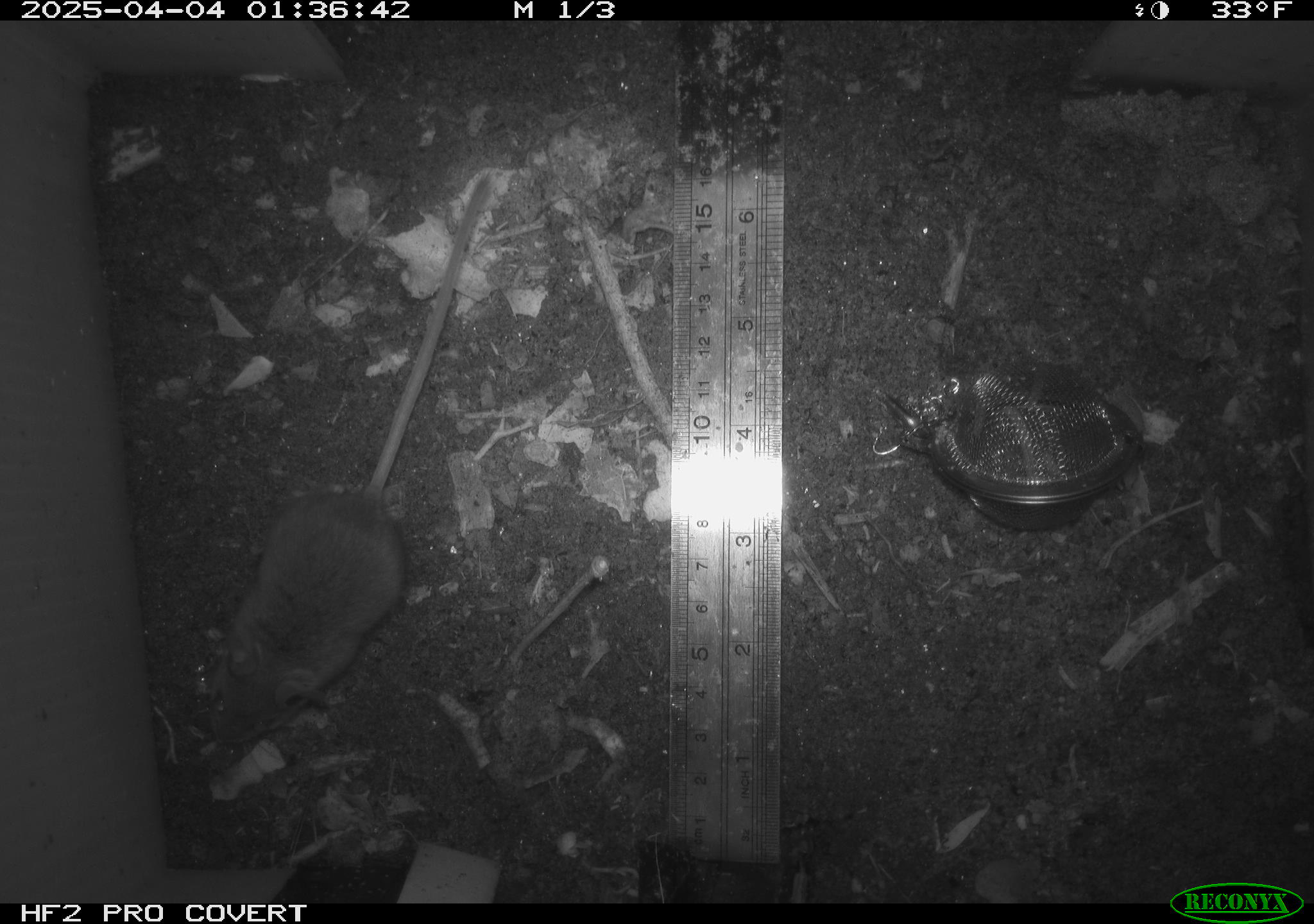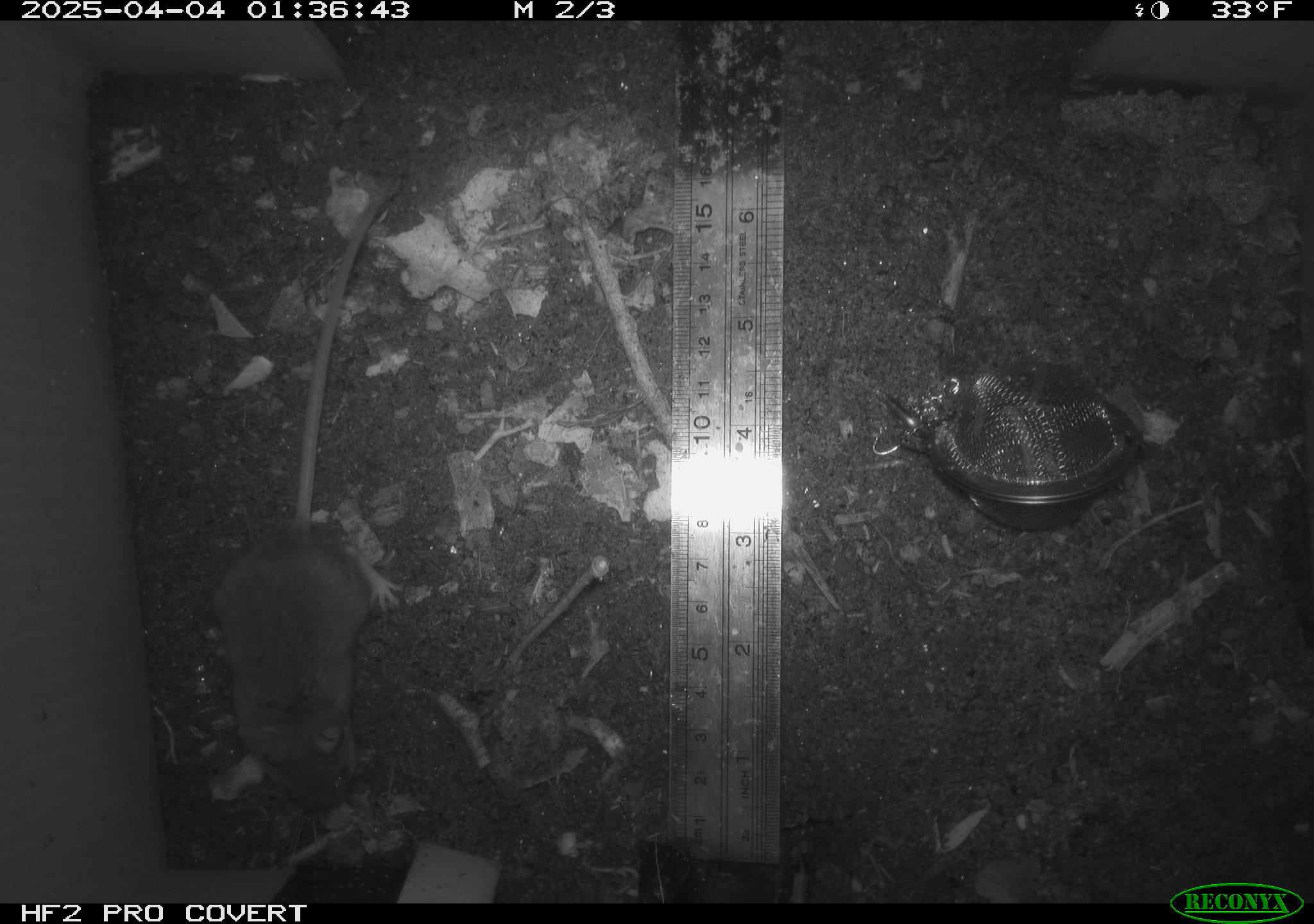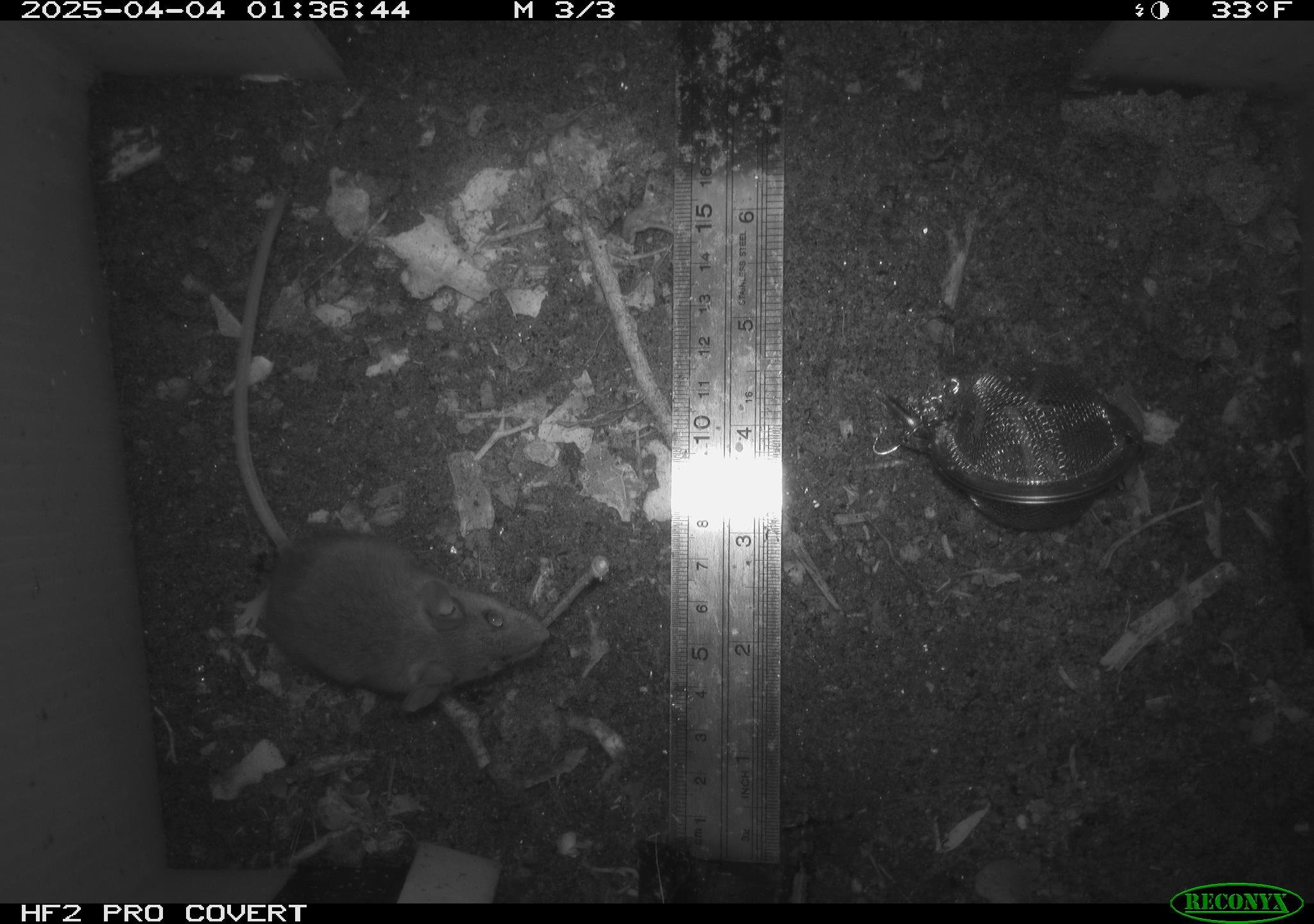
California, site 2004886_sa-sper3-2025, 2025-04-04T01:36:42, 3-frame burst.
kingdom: Animalia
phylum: Chordata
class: Mammalia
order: Rodentia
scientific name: Rodentia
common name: mouse species